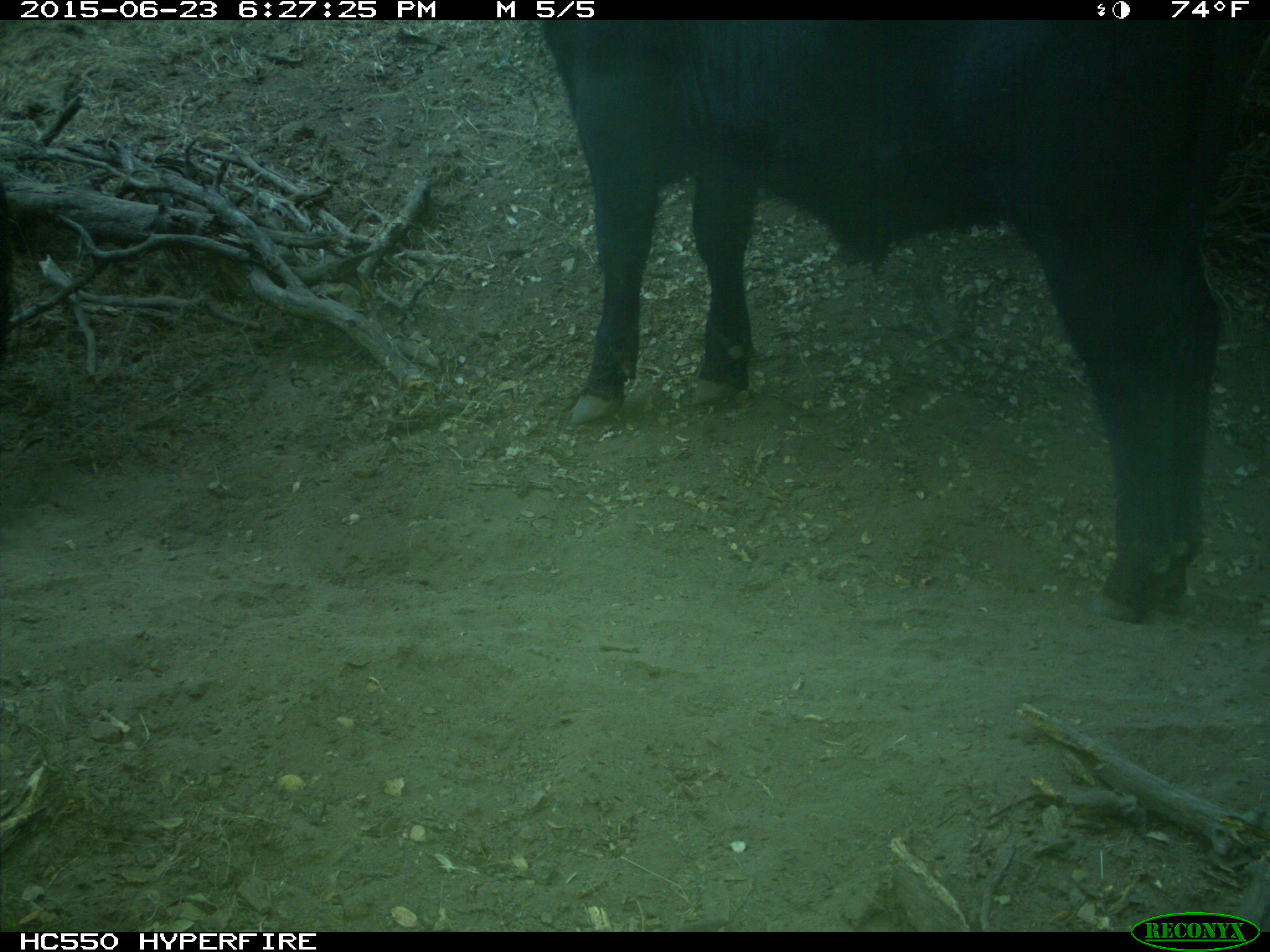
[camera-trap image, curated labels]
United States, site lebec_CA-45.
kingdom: Animalia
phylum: Chordata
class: Mammalia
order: Artiodactyla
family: Bovidae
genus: Bos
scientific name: Bos taurus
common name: domestic cow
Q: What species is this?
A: Bos taurus (domestic cow).